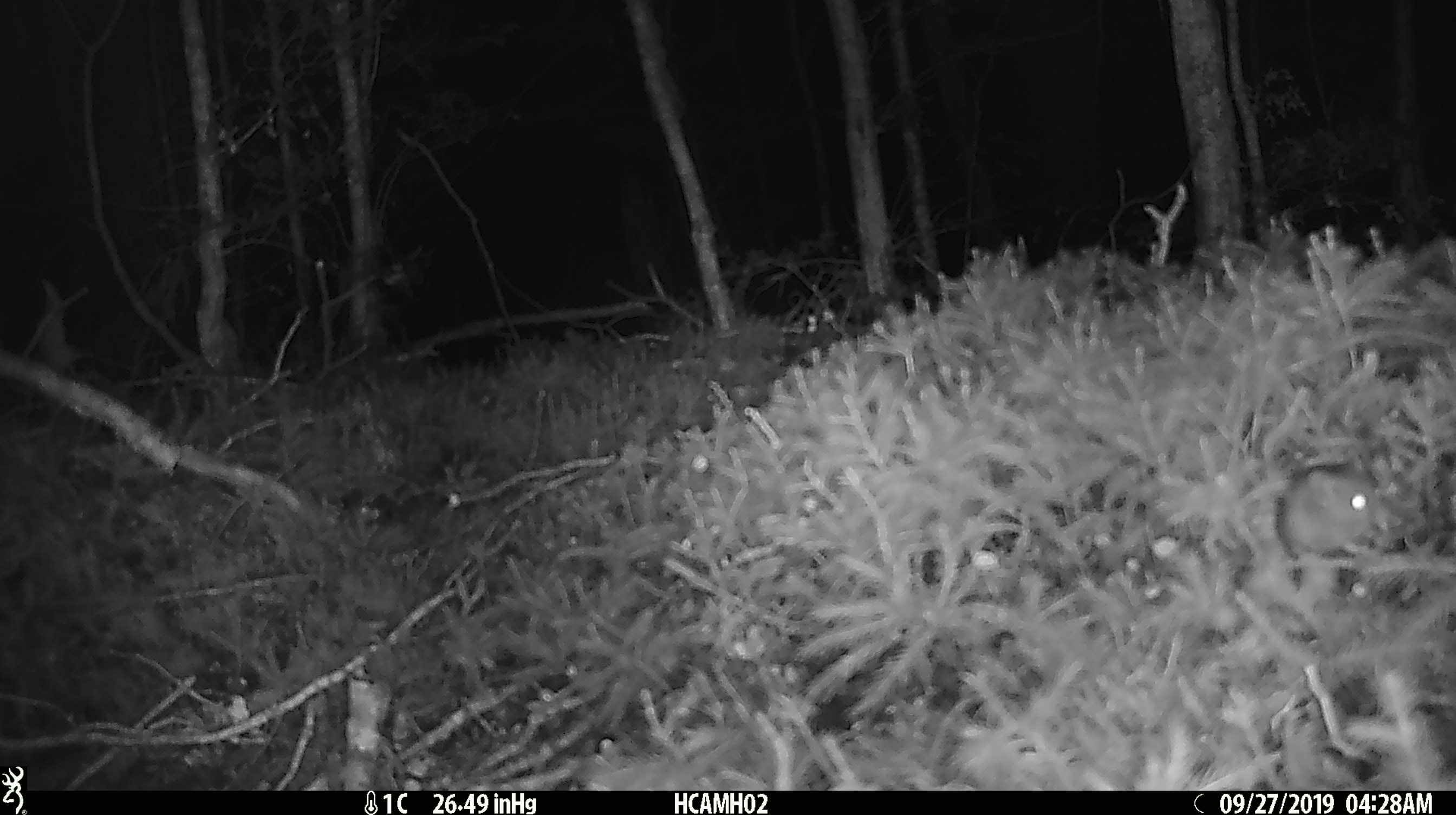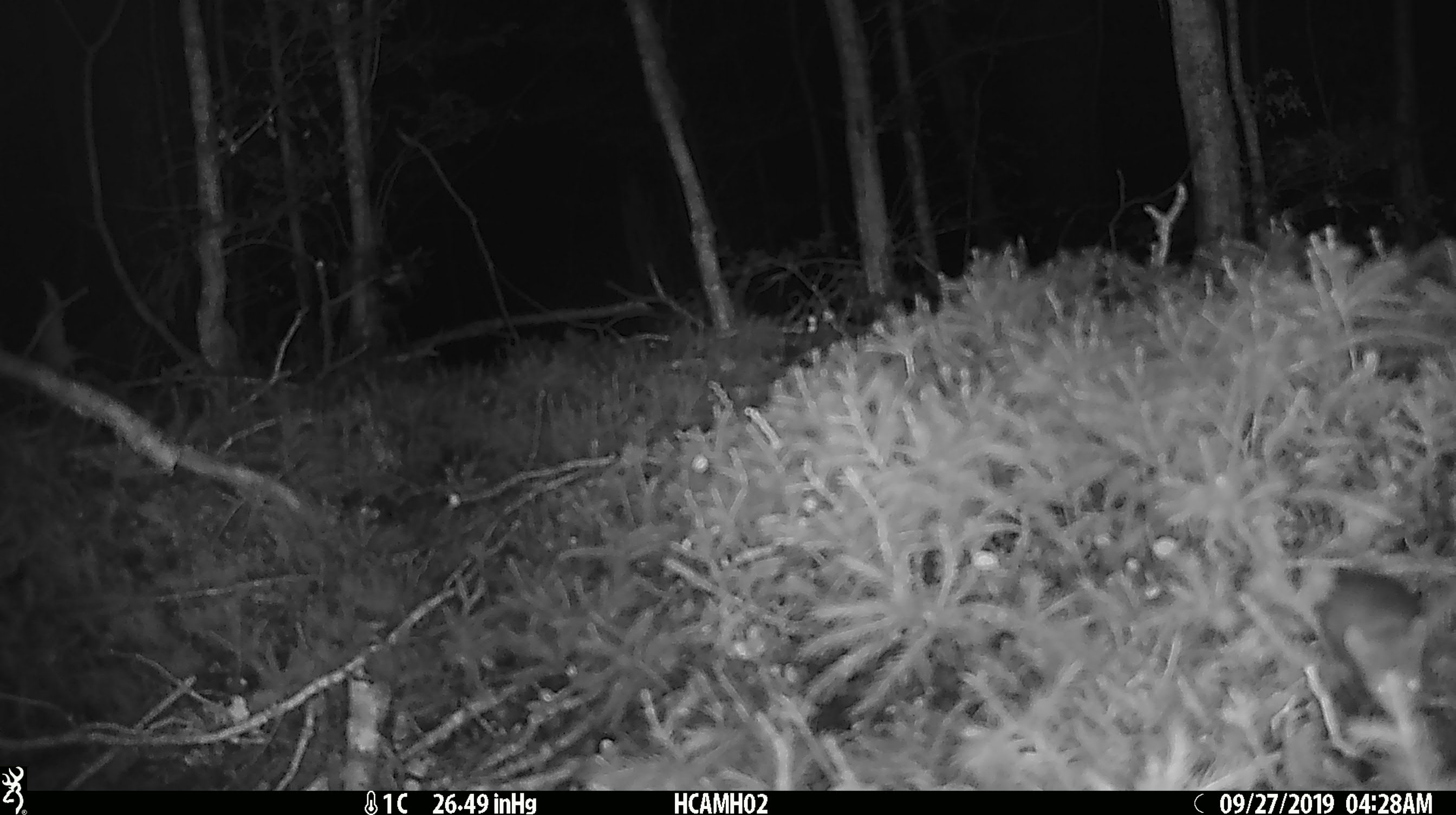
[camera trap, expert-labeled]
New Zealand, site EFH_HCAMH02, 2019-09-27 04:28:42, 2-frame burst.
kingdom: Animalia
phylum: Chordata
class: Mammalia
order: Rodentia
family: Muridae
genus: Mus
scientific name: Mus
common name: mouse